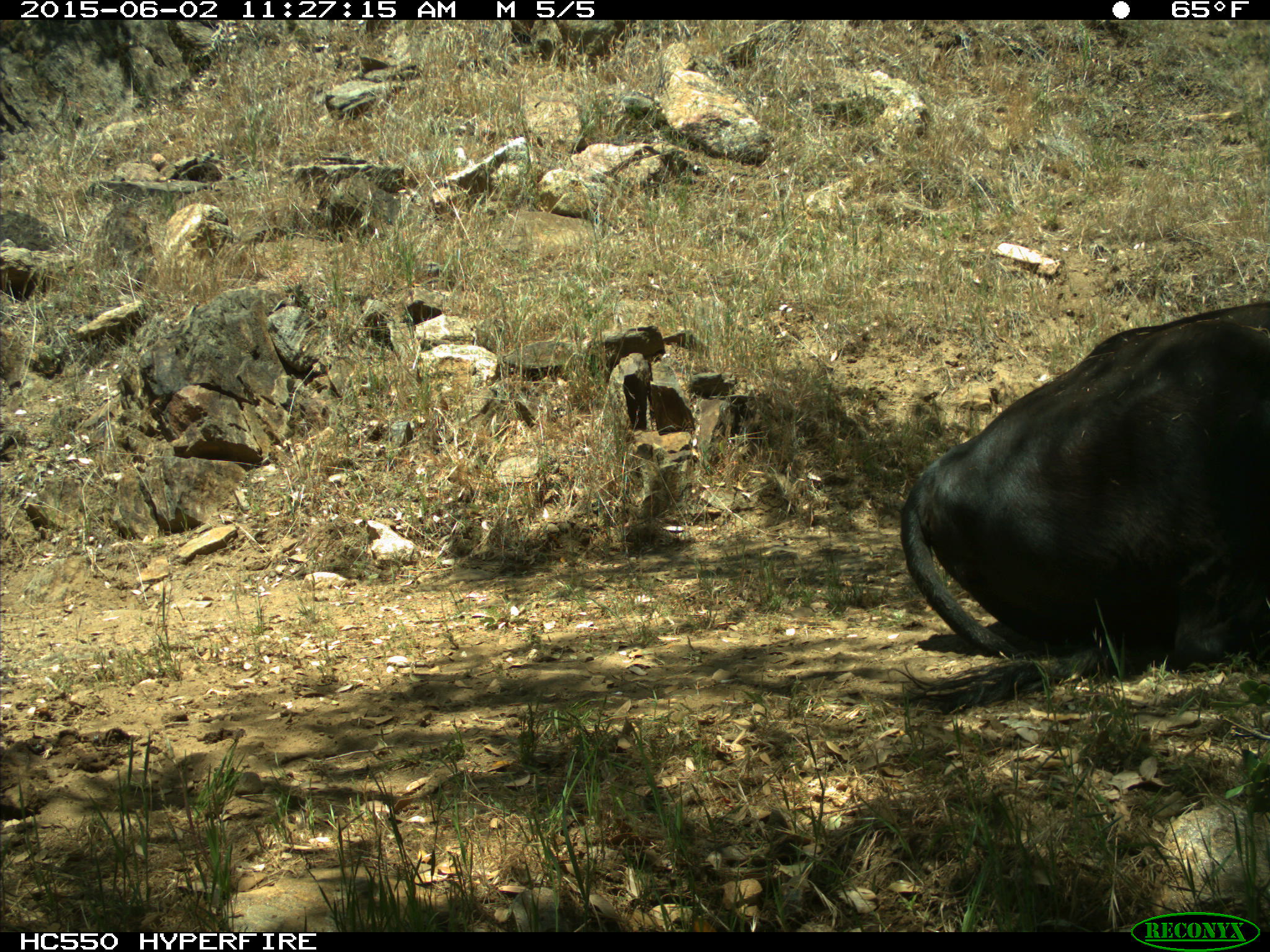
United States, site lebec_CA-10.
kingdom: Animalia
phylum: Chordata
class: Mammalia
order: Artiodactyla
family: Bovidae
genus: Bos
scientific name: Bos taurus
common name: domestic cow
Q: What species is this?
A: Bos taurus (domestic cow).